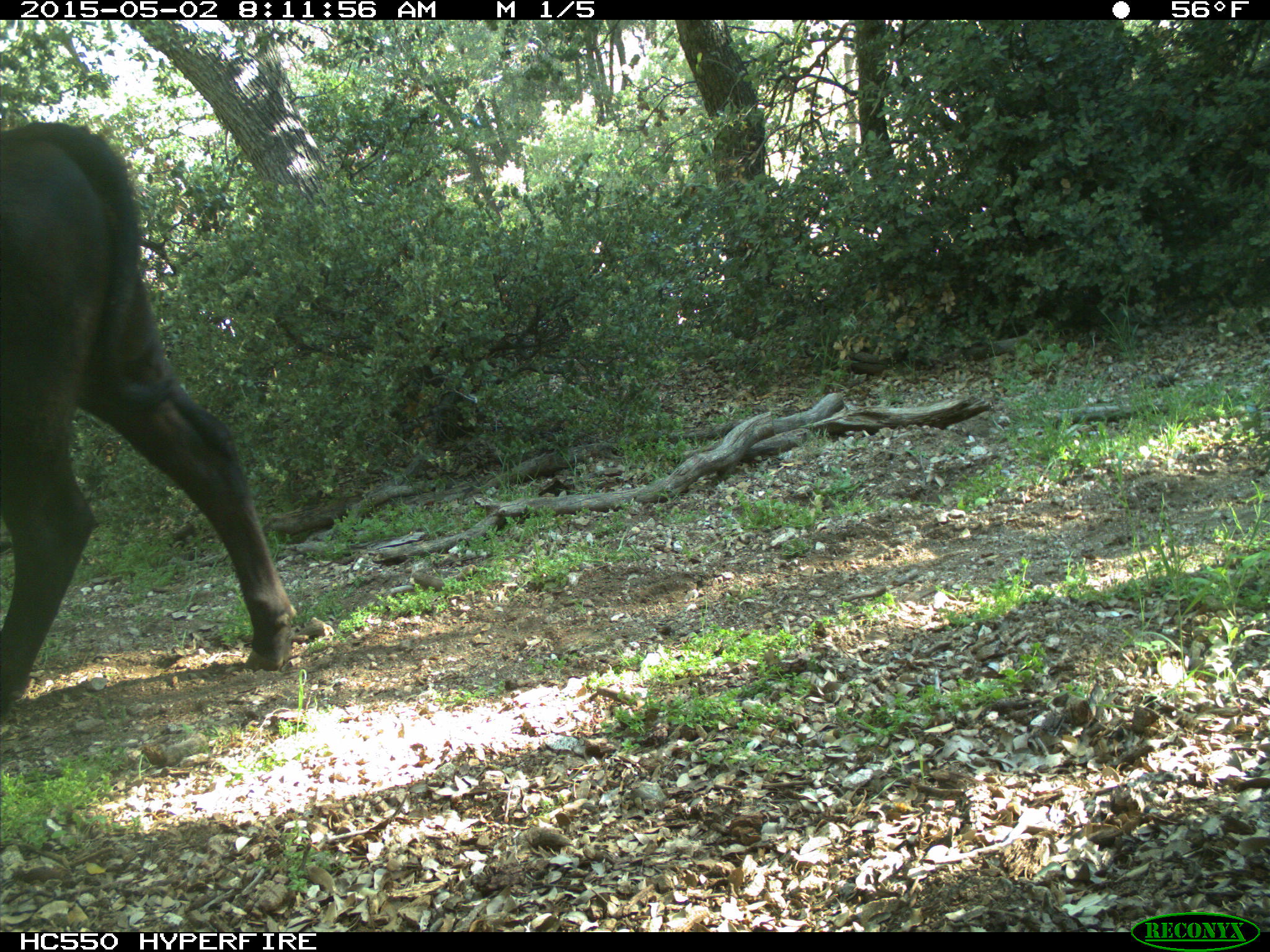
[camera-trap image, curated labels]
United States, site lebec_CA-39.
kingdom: Animalia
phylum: Chordata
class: Mammalia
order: Artiodactyla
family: Bovidae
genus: Bos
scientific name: Bos taurus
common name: domestic cow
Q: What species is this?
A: Bos taurus (domestic cow).